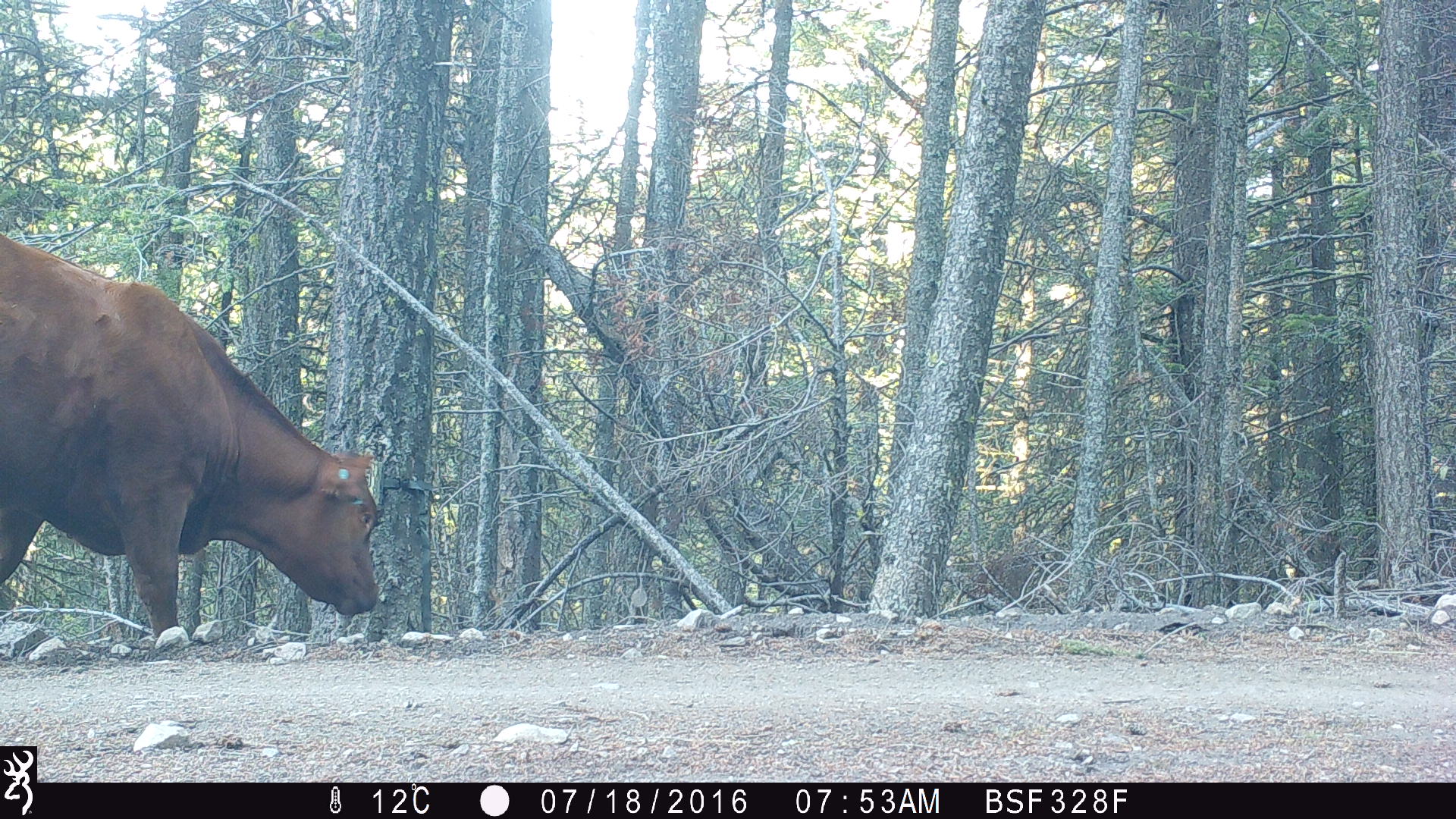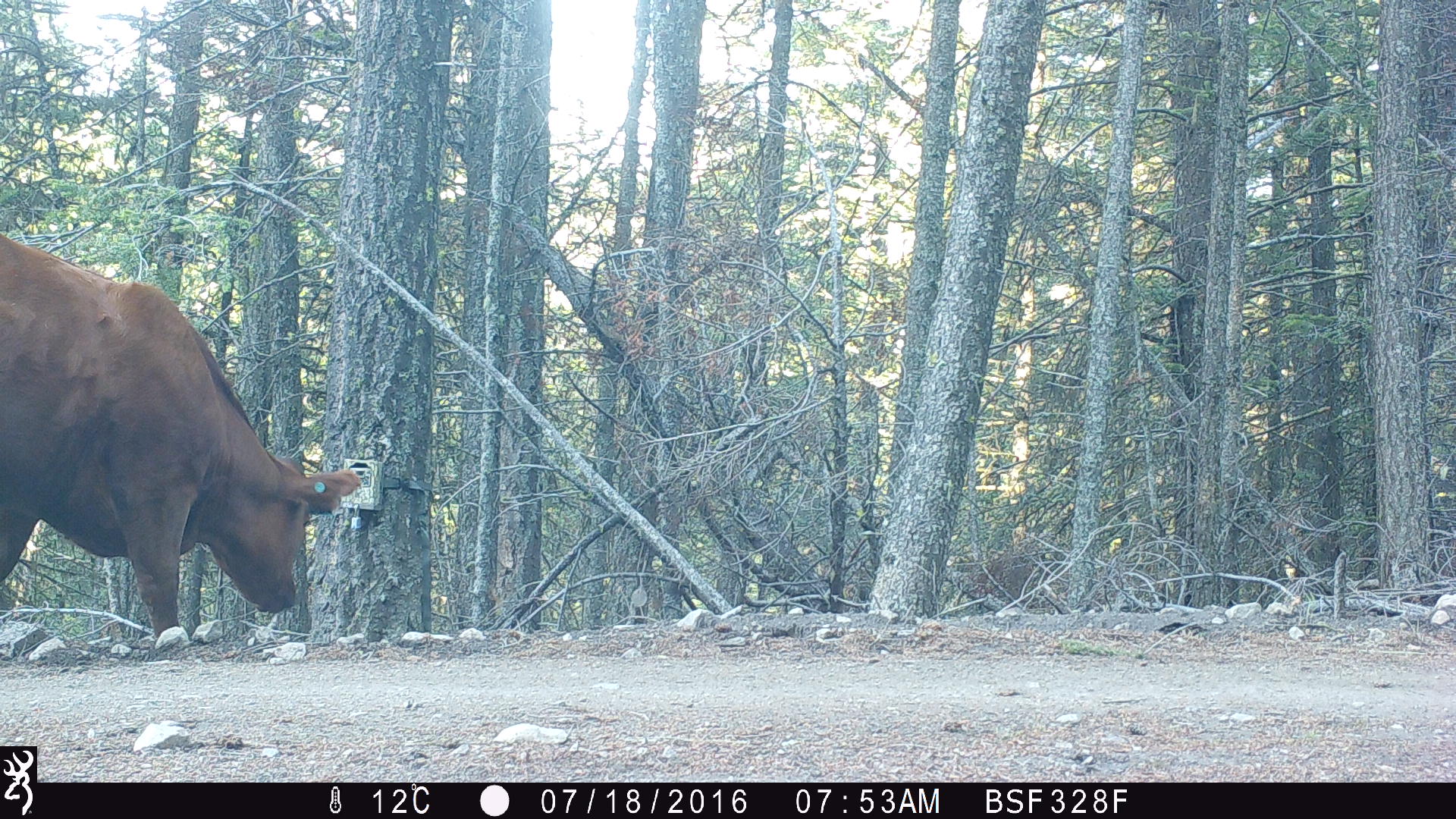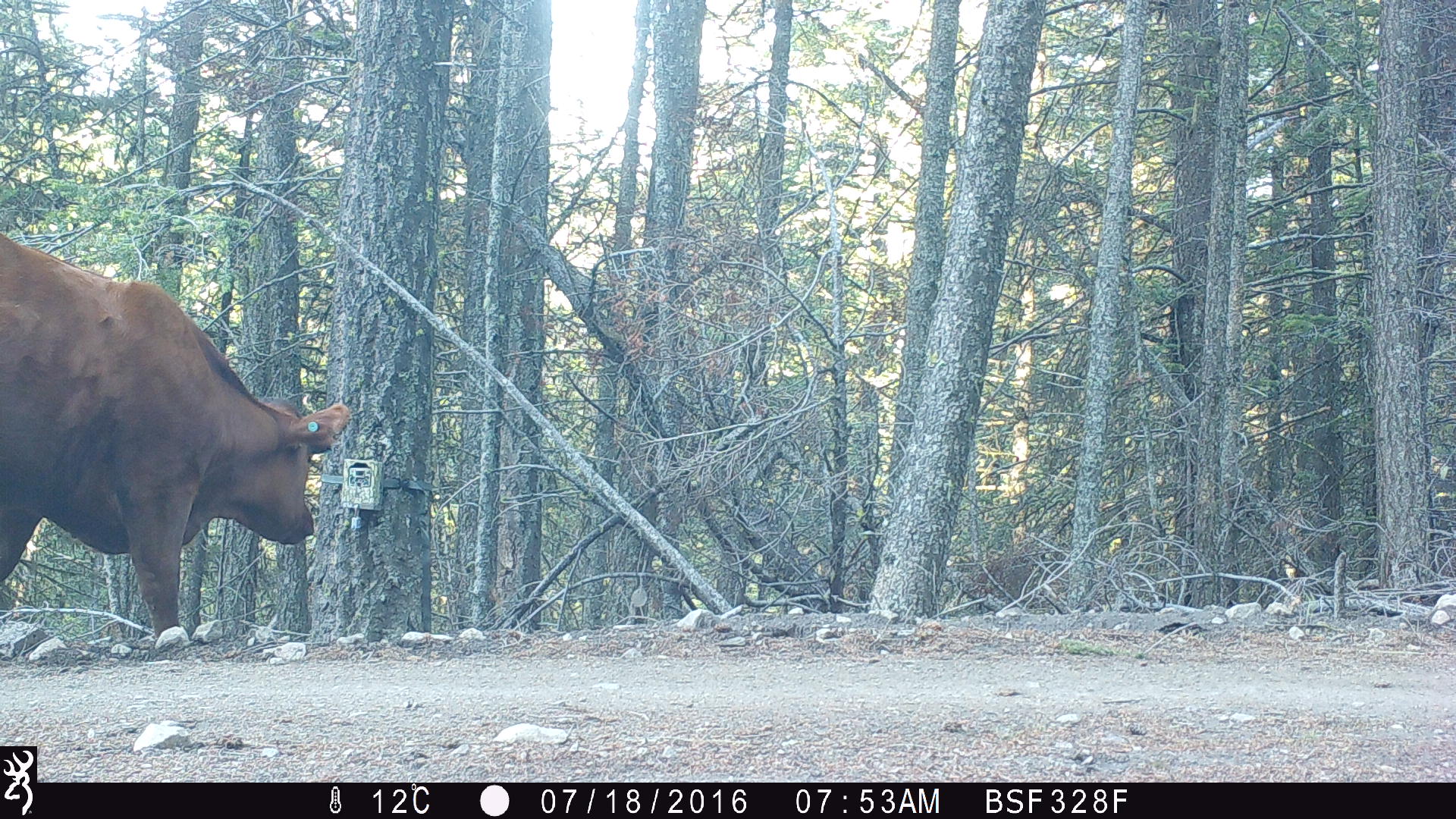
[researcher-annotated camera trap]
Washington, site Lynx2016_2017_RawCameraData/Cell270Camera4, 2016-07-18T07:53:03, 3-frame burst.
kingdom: Animalia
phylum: Chordata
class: Mammalia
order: Artiodactyla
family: Bovidae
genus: Bos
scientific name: Bos taurus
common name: domestic cattle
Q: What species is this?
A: Domestic cattle (Bos taurus).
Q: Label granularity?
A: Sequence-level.